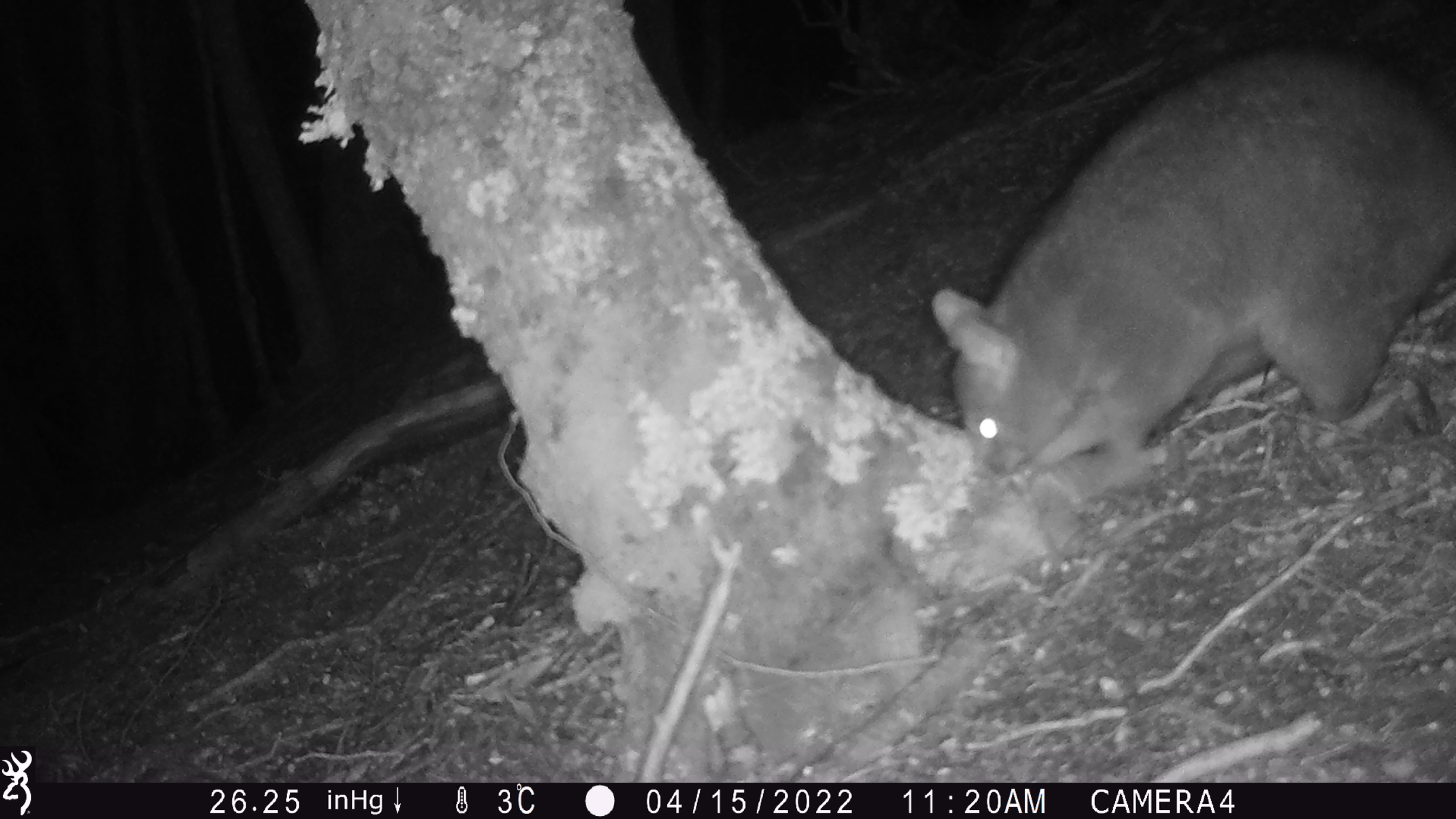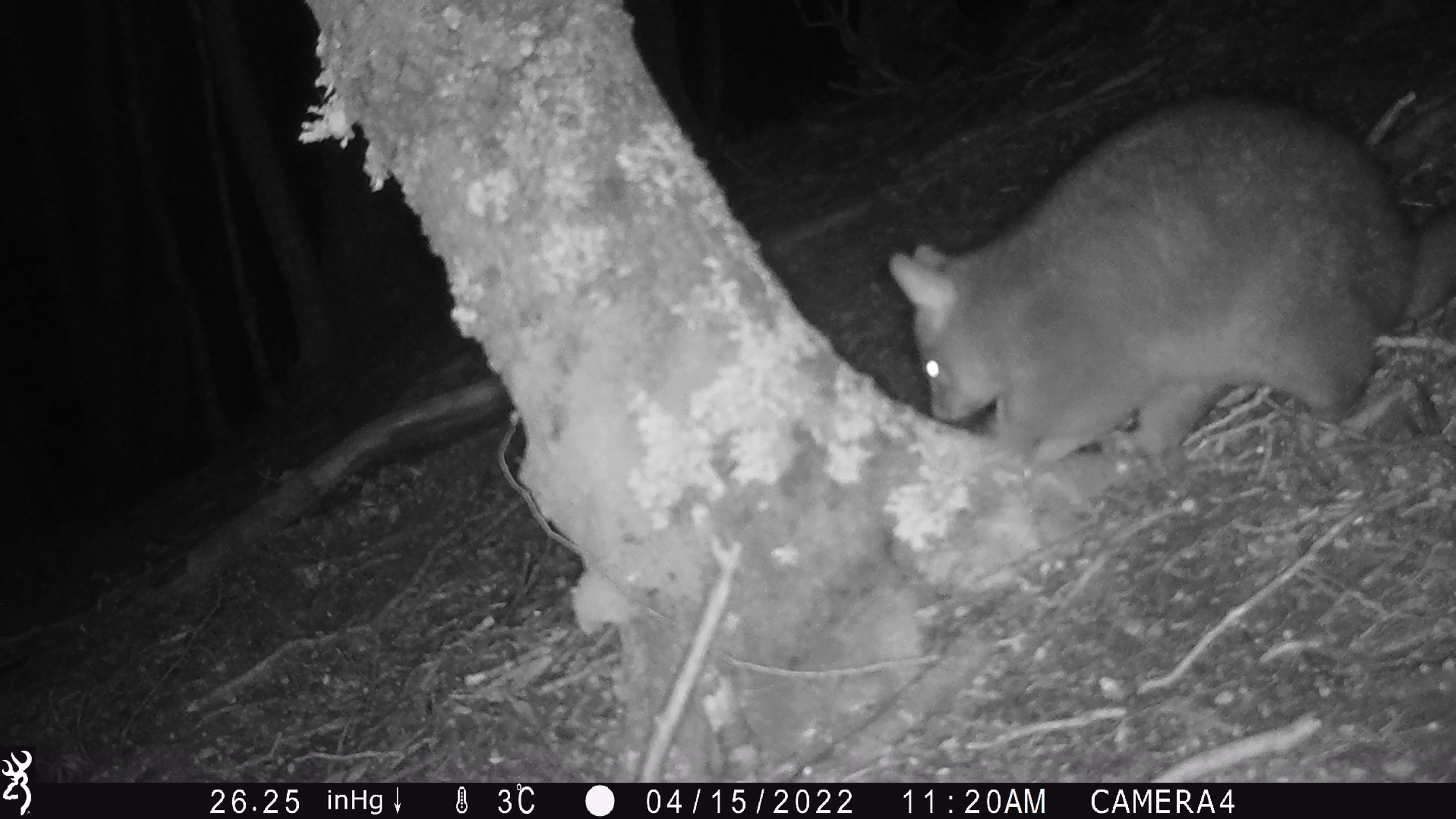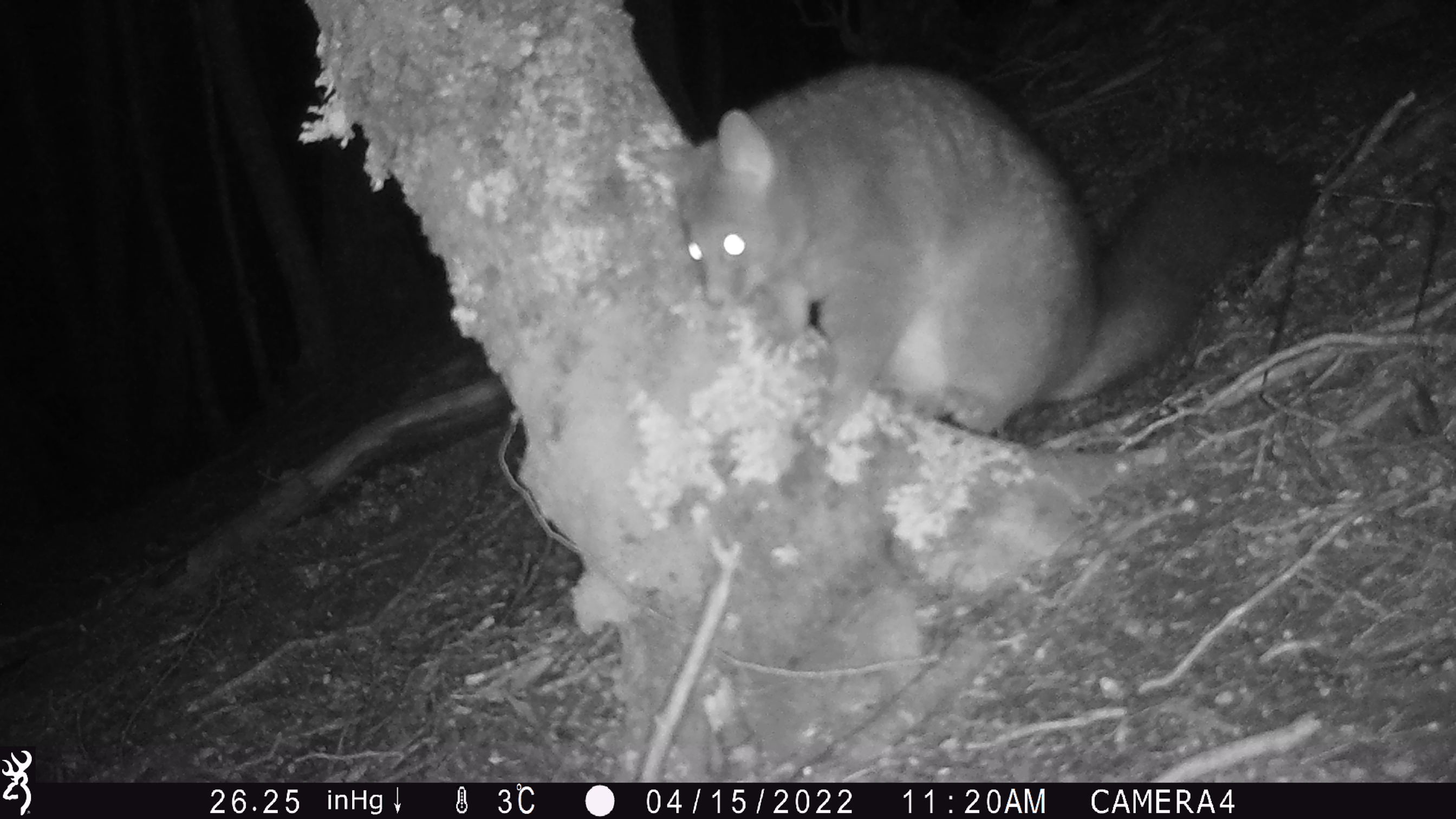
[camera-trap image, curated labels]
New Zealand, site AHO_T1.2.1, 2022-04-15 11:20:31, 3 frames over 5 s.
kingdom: Animalia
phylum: Chordata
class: Mammalia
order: Diprotodontia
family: Phalangeridae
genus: Trichosurus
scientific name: Trichosurus vulpecula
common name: common brushtail possum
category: possum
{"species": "possum (common brushtail possum) (Trichosurus vulpecula)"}